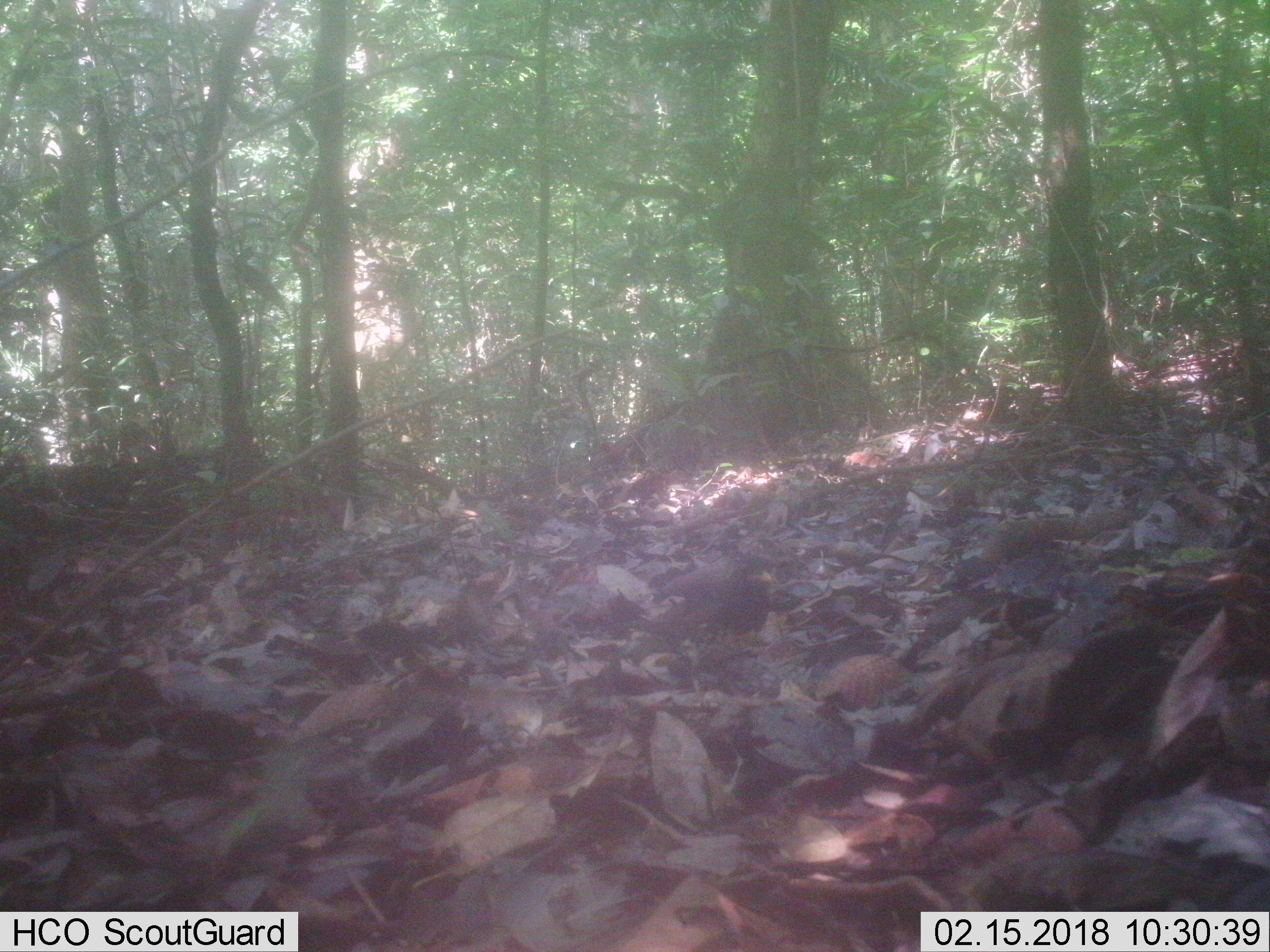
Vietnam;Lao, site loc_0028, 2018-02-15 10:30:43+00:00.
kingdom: Animalia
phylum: Chordata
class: Aves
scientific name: Aves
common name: bird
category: unidentified bird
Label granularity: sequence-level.